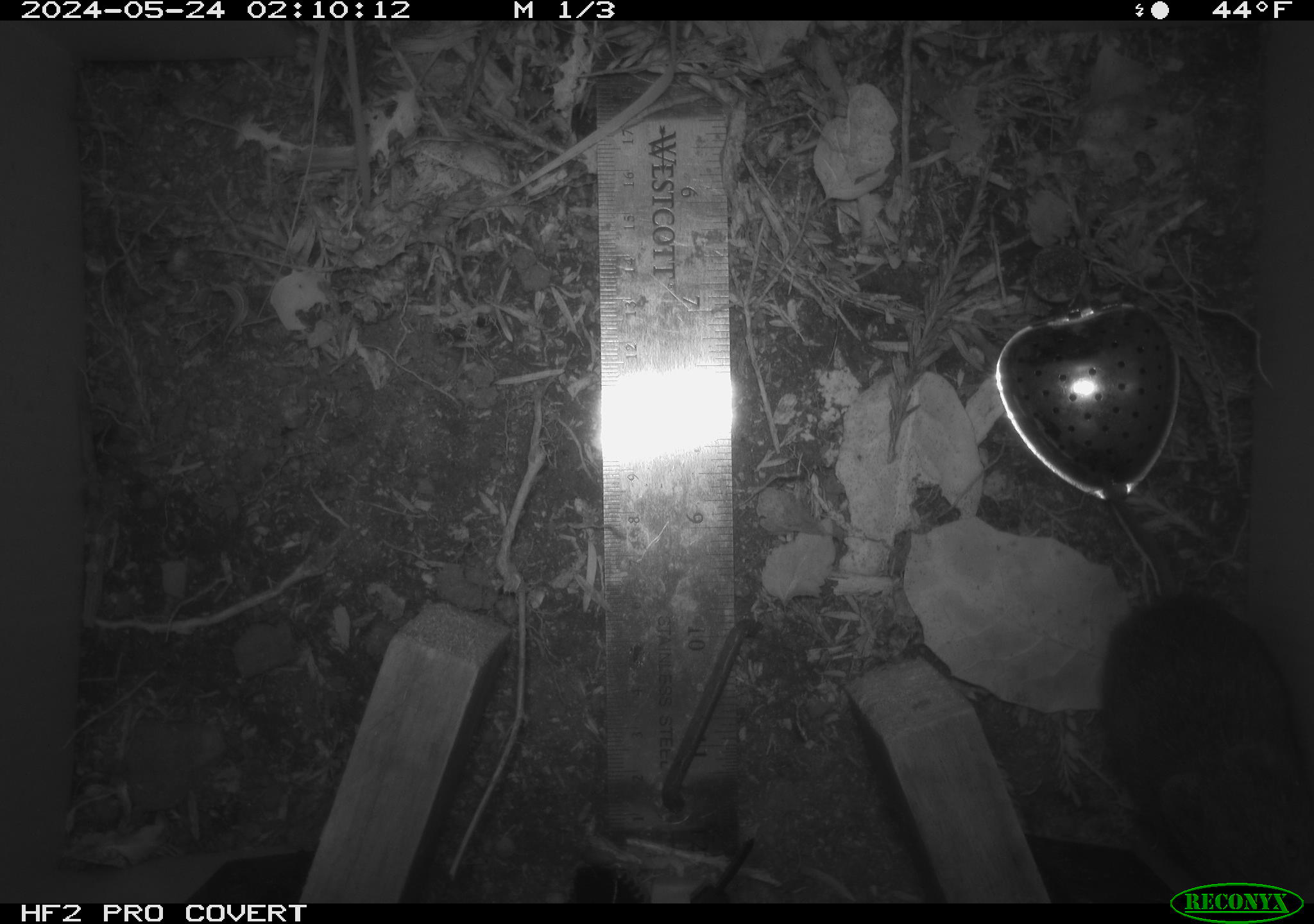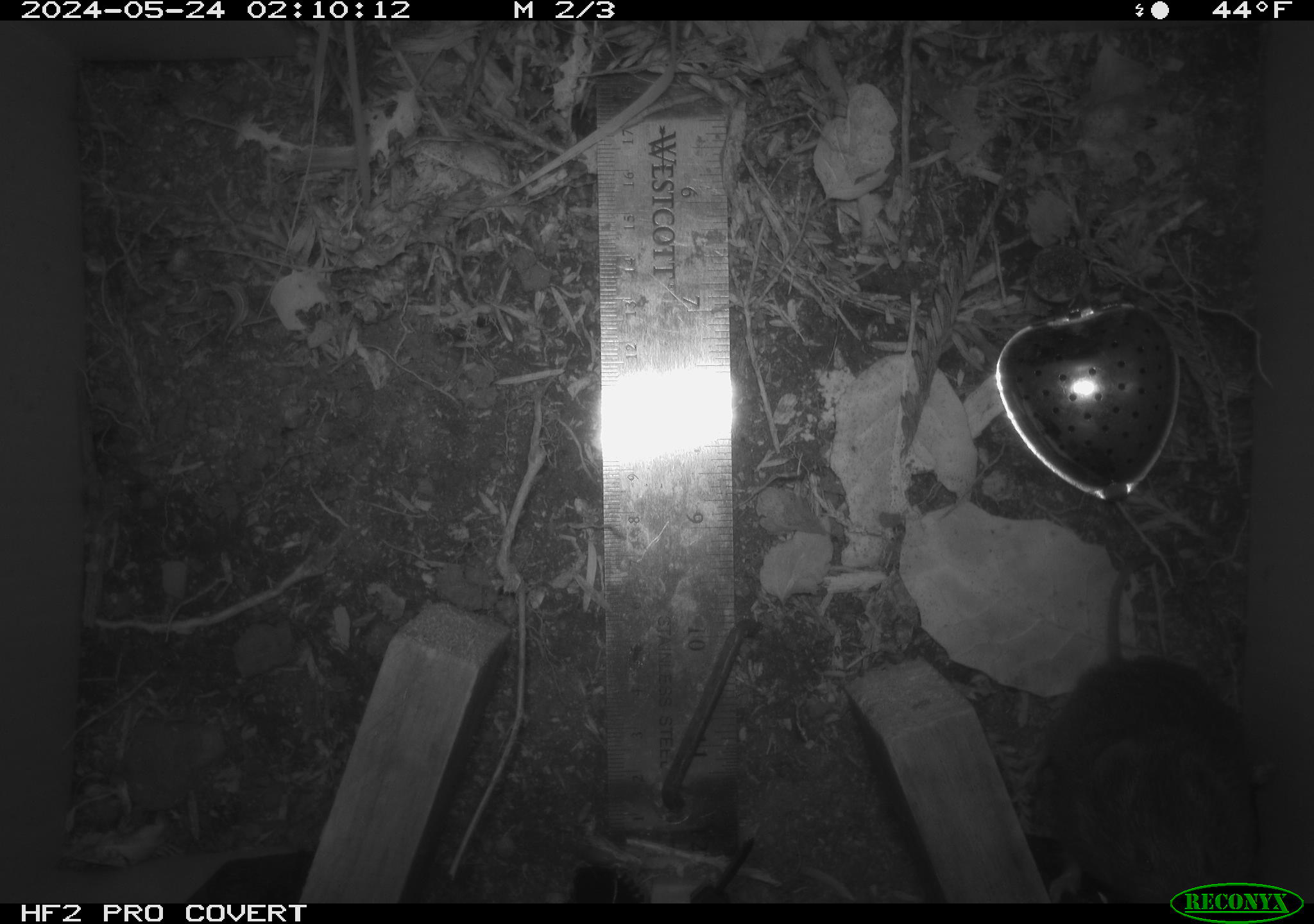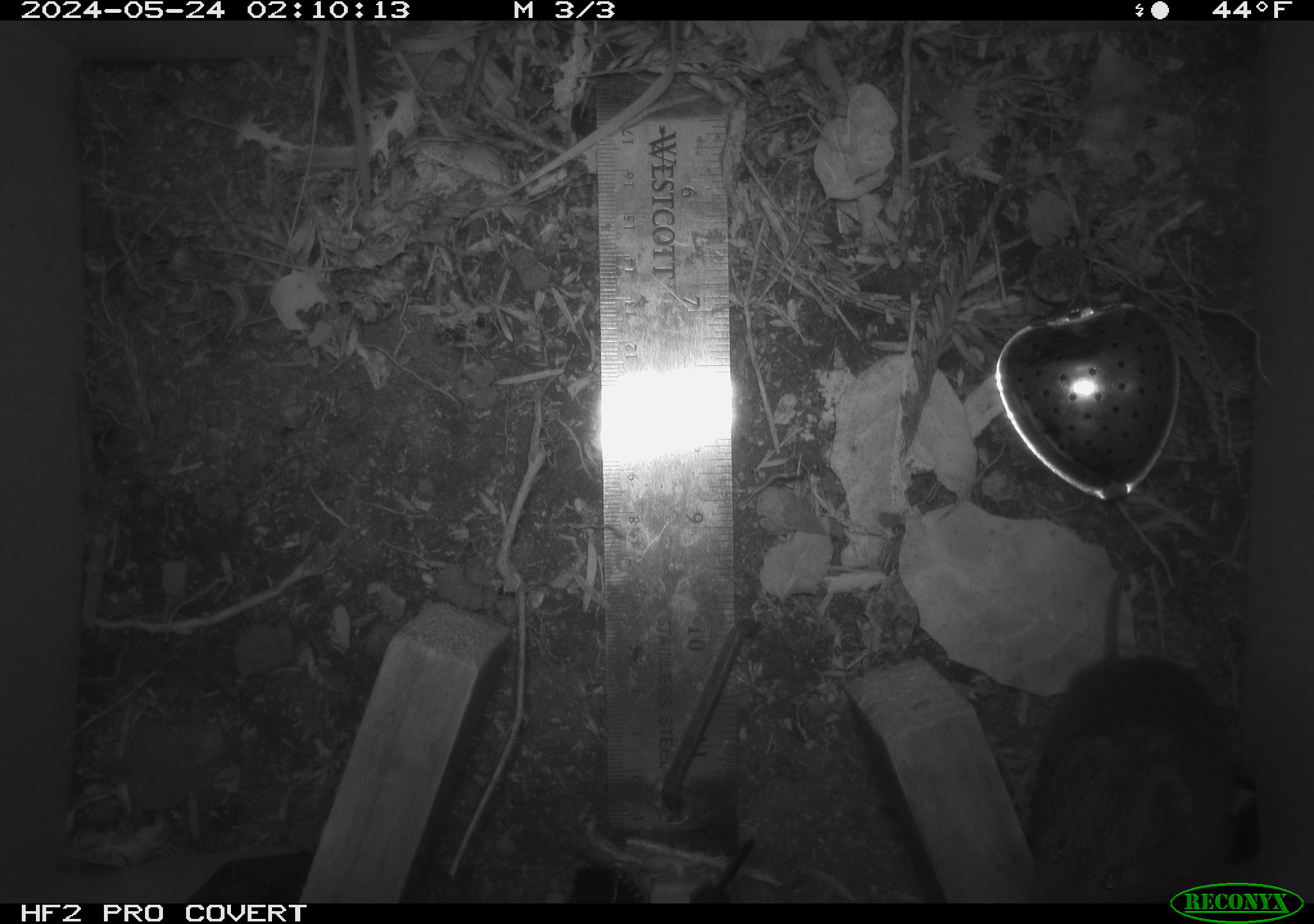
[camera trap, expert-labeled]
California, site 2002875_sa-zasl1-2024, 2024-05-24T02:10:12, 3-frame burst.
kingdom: Animalia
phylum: Chordata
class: Mammalia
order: Rodentia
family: Cricetidae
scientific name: Arvicolinae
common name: voles, lemmings, and muskrats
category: arvicolinae subfamily